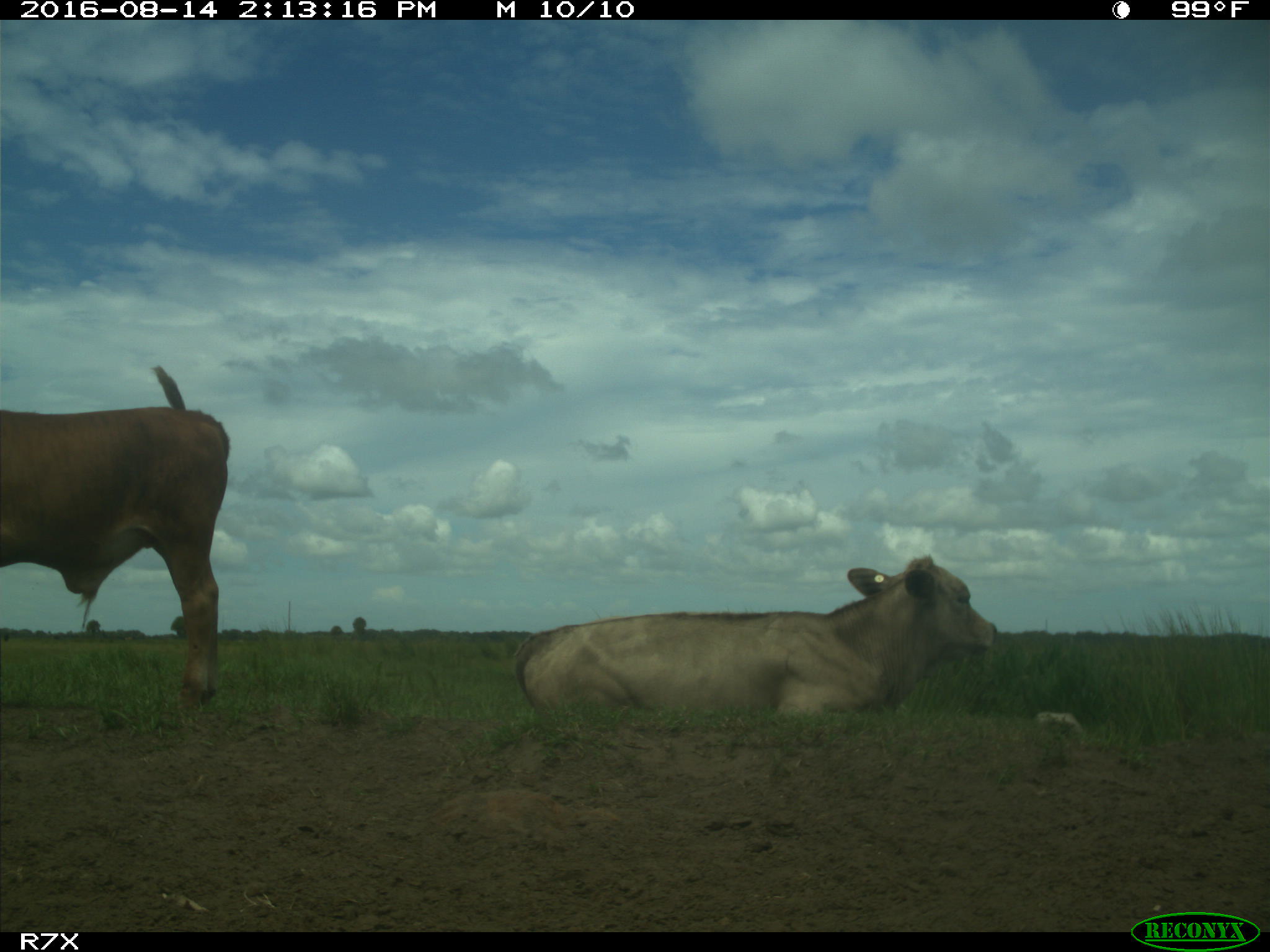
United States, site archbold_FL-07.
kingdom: Animalia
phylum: Chordata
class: Mammalia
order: Artiodactyla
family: Bovidae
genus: Bos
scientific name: Bos taurus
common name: domestic cow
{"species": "Bos taurus (domestic cow)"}